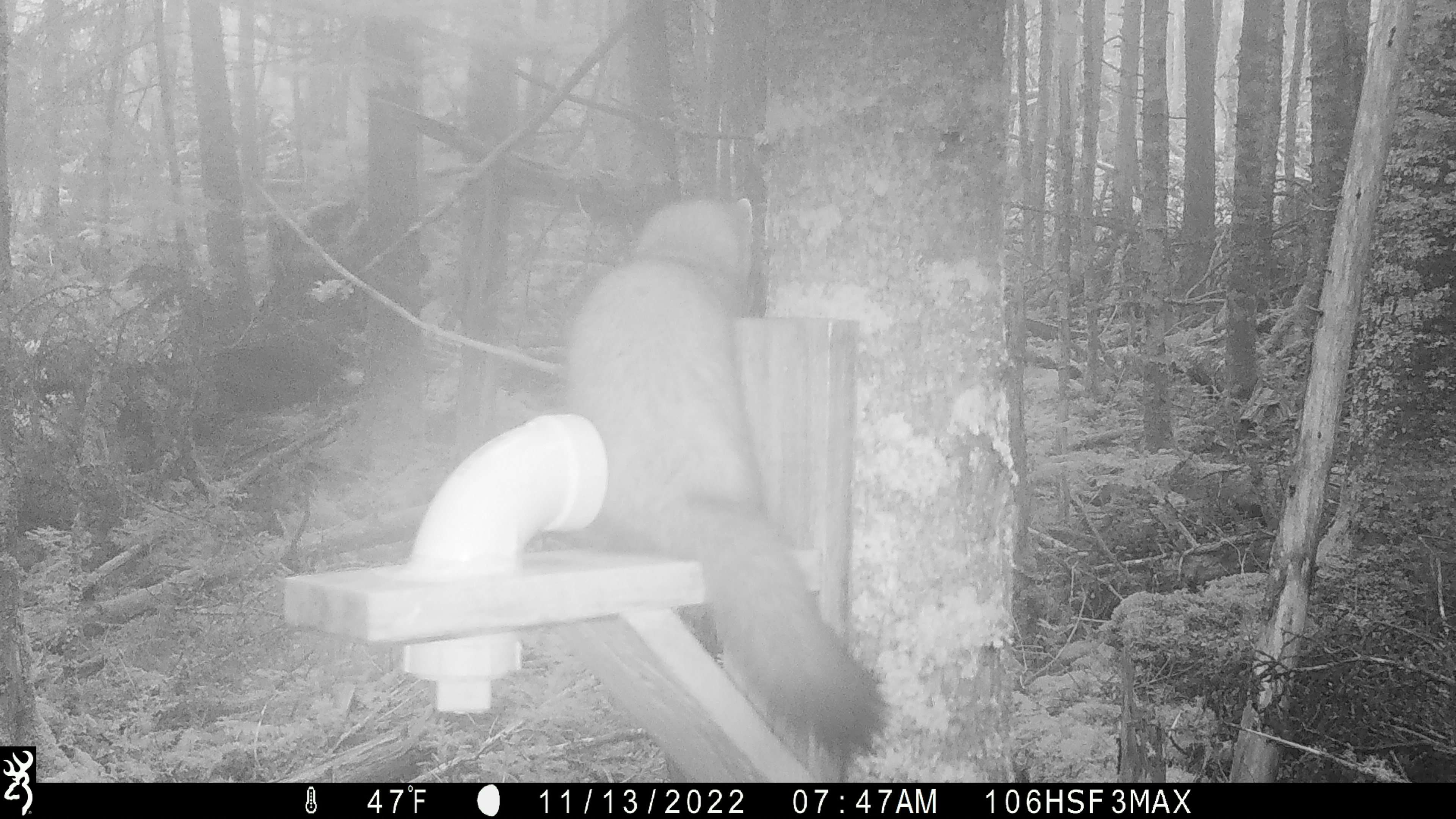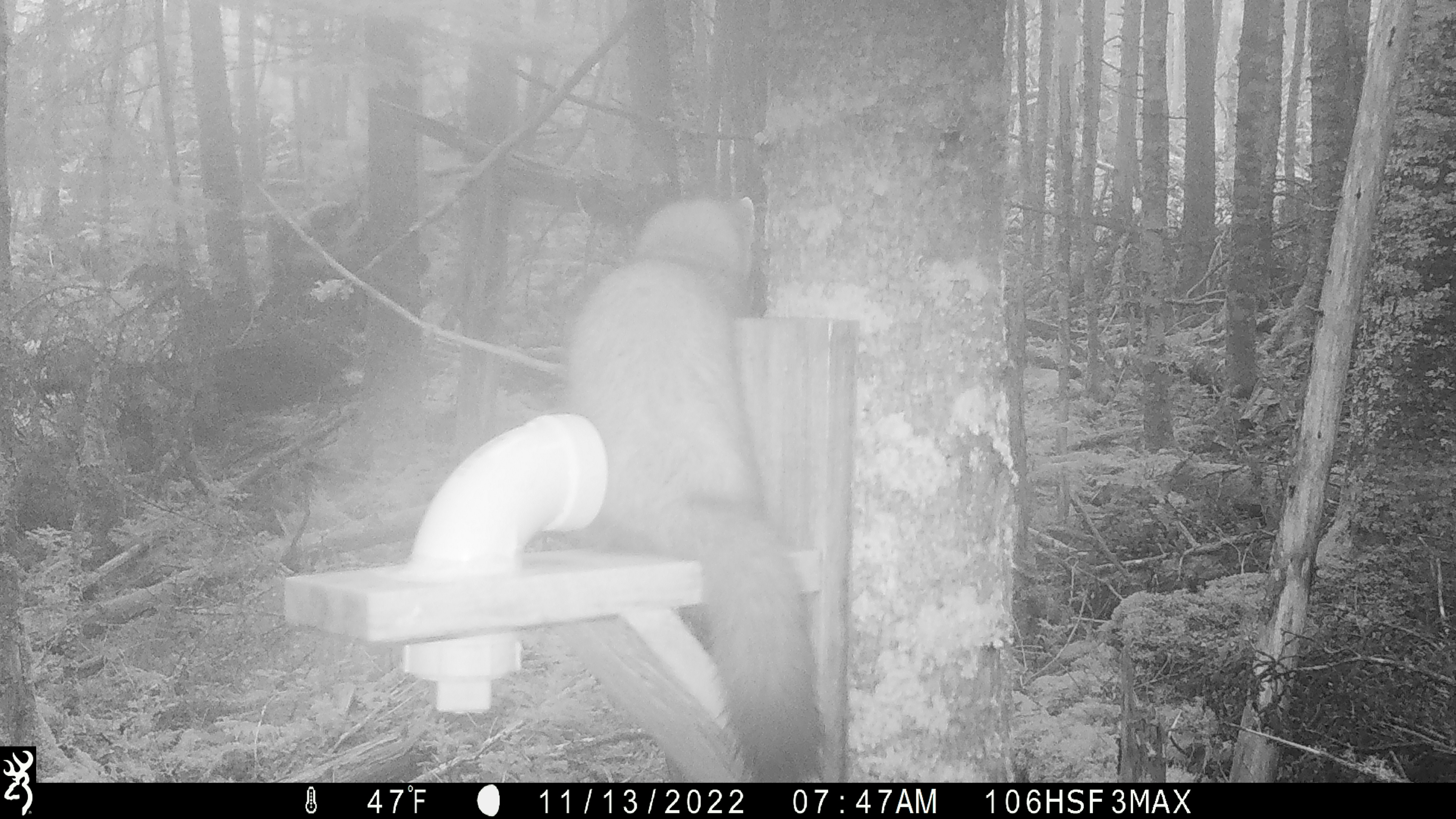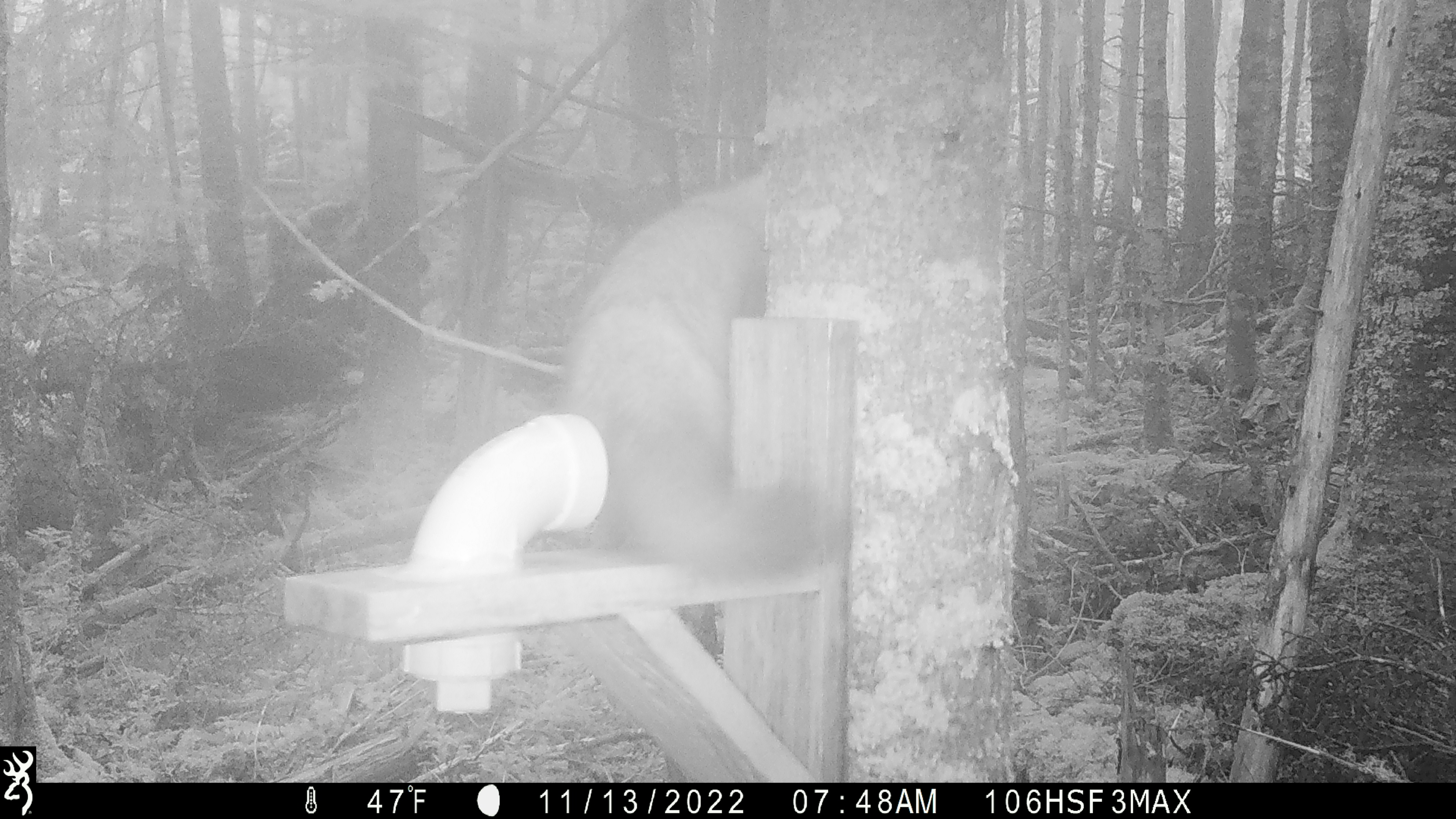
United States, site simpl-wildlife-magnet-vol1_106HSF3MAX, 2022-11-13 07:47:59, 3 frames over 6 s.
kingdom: Animalia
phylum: Chordata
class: Mammalia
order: Carnivora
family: Mustelidae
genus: Martes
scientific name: Martes americana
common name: american marten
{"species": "american marten (Martes americana)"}